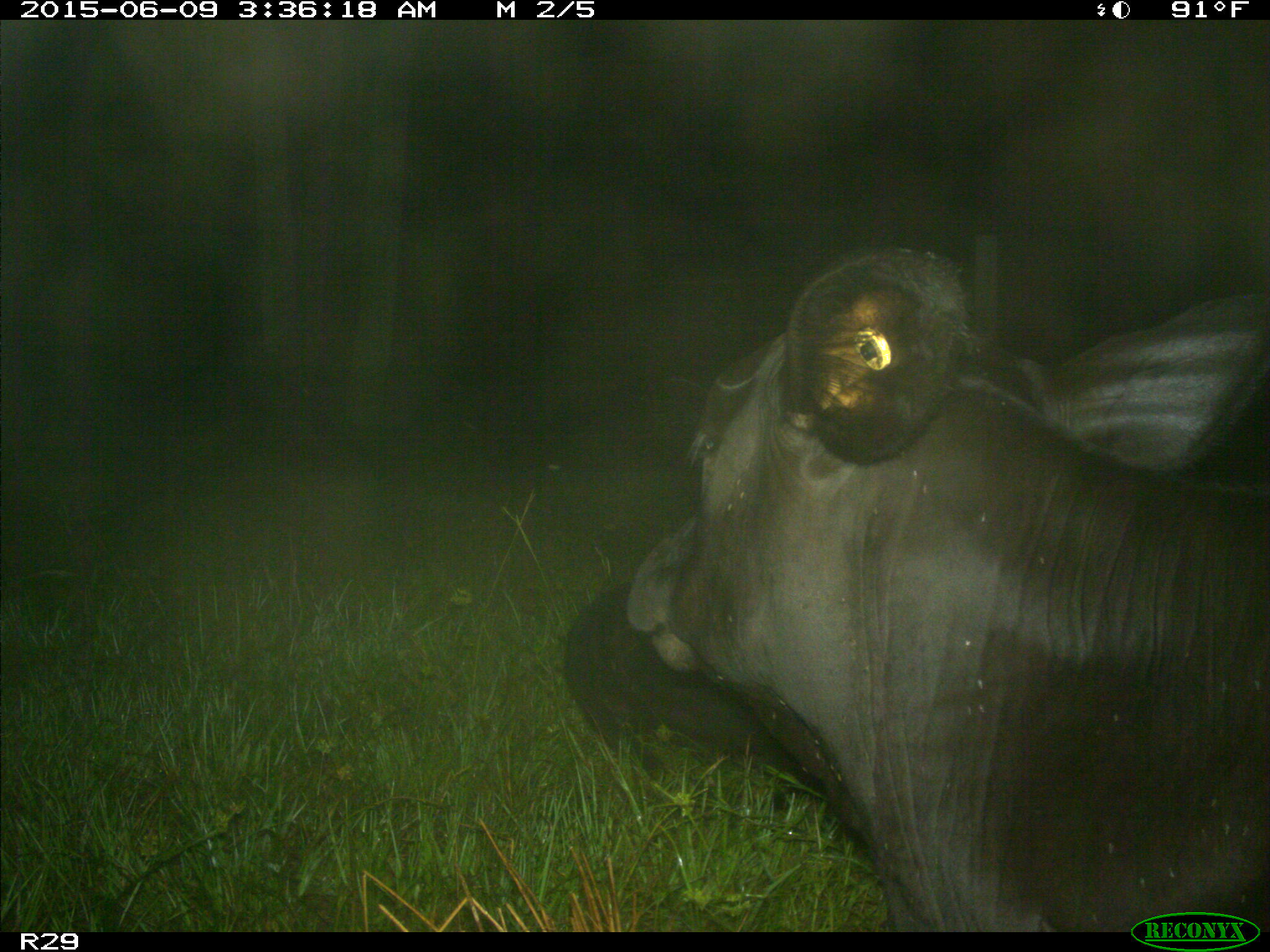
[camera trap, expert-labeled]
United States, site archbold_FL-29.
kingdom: Animalia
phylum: Chordata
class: Mammalia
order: Artiodactyla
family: Bovidae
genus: Bos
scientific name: Bos taurus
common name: domestic cow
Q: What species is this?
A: Bos taurus (domestic cow).